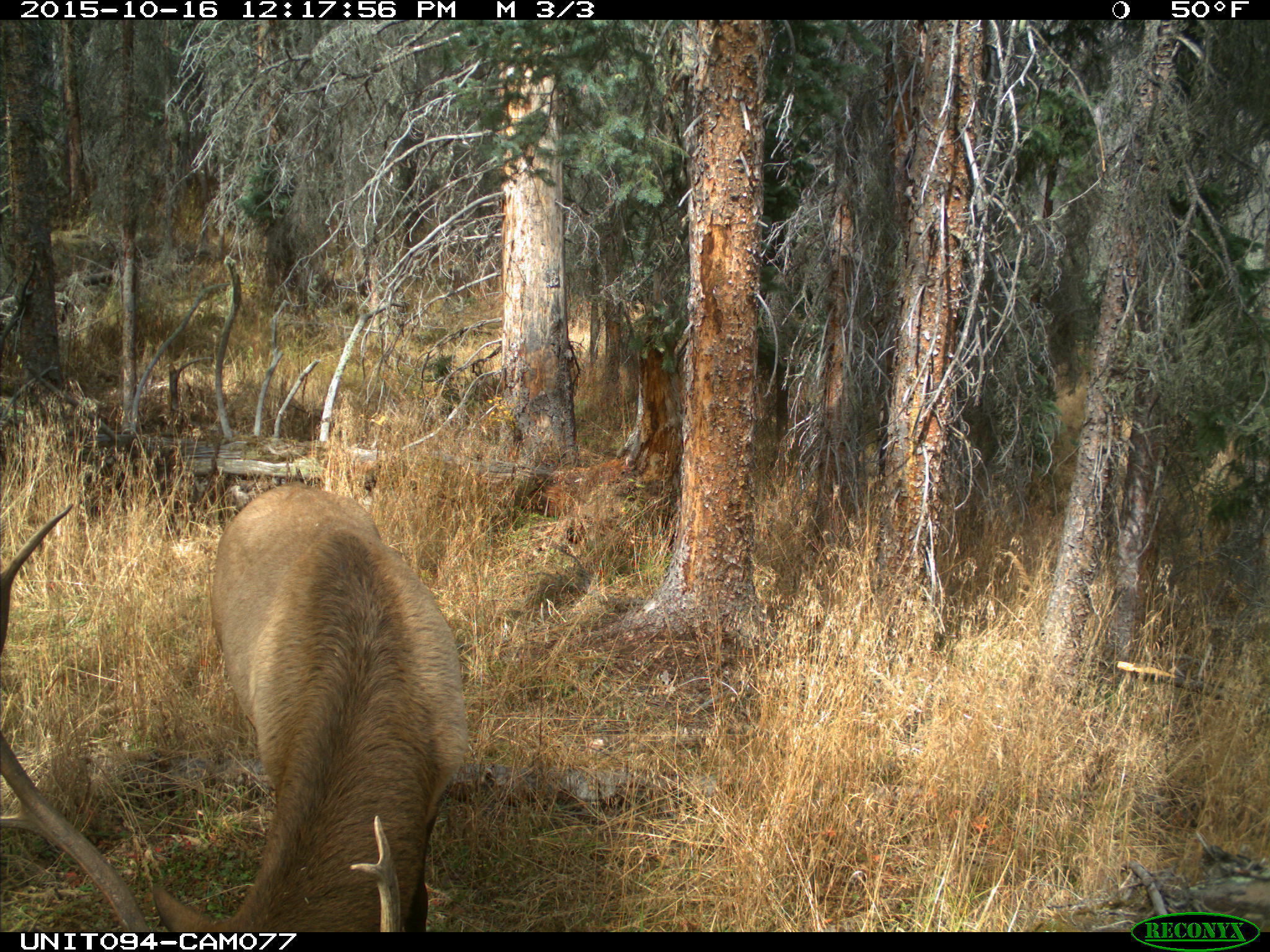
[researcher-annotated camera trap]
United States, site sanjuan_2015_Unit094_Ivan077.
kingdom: Animalia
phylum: Chordata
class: Mammalia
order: Artiodactyla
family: Cervidae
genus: Cervus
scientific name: Cervus elaphus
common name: red deer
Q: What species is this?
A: Cervus elaphus (red deer).